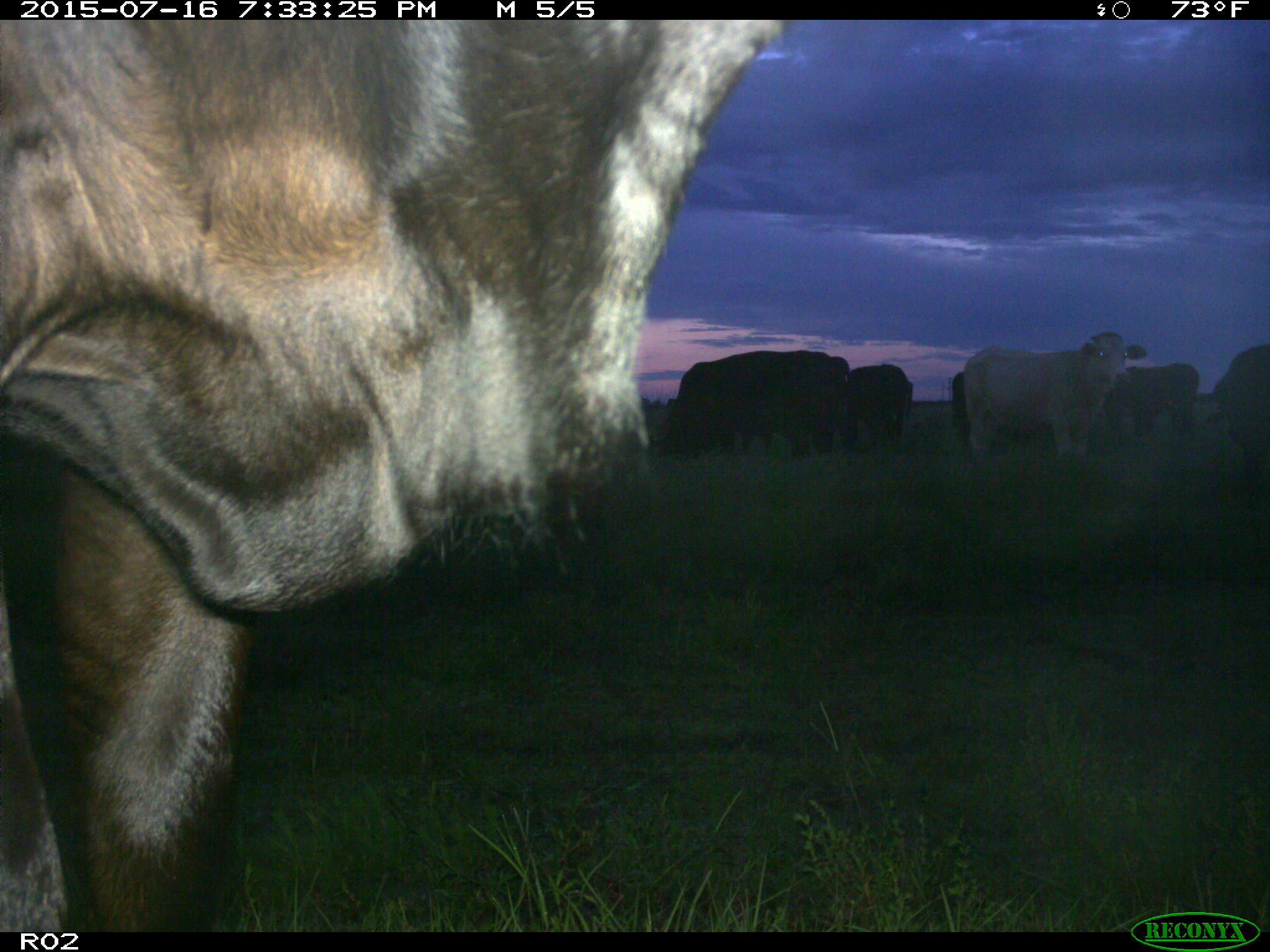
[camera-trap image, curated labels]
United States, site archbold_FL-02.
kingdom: Animalia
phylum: Chordata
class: Mammalia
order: Artiodactyla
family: Bovidae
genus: Bos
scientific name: Bos taurus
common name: domestic cow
Bos taurus (domestic cow).